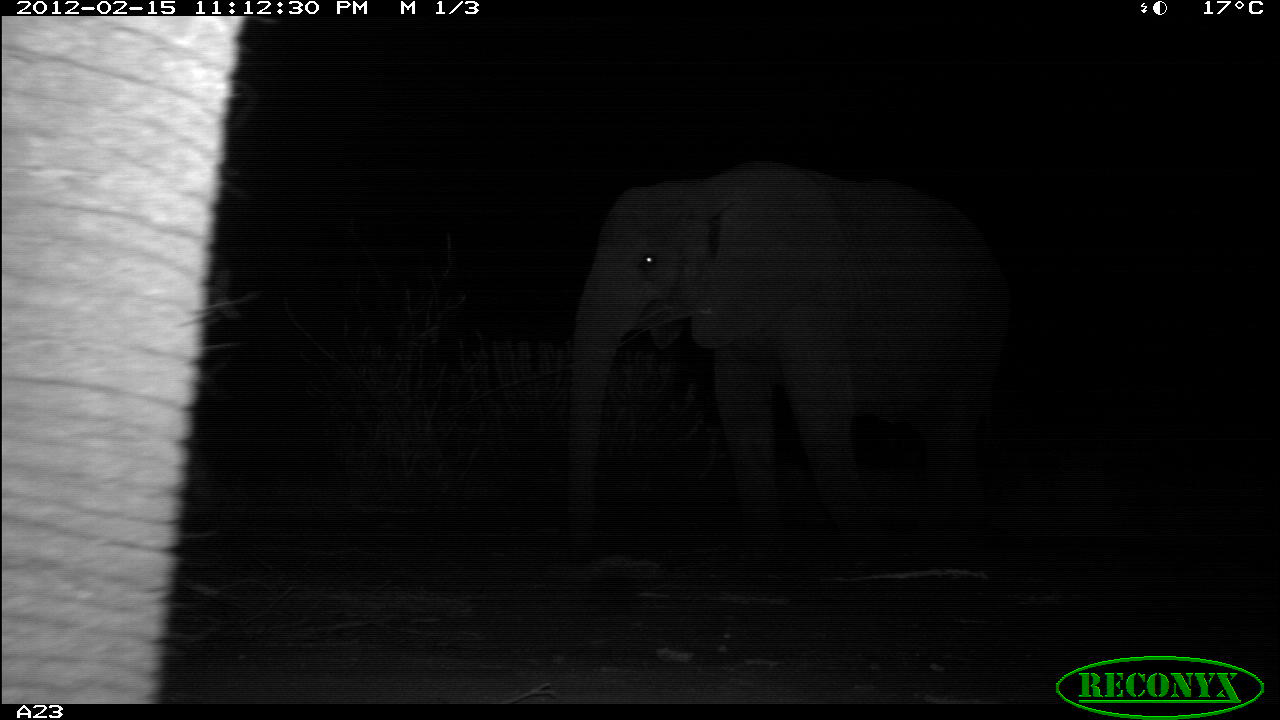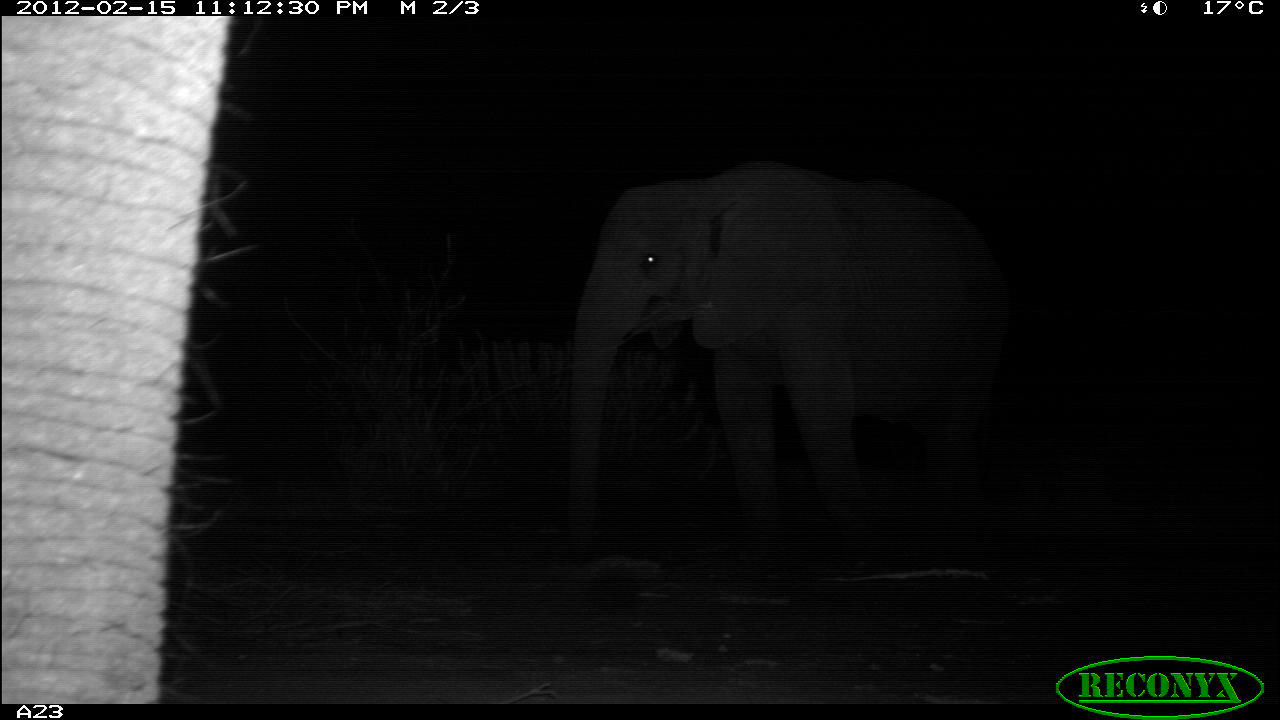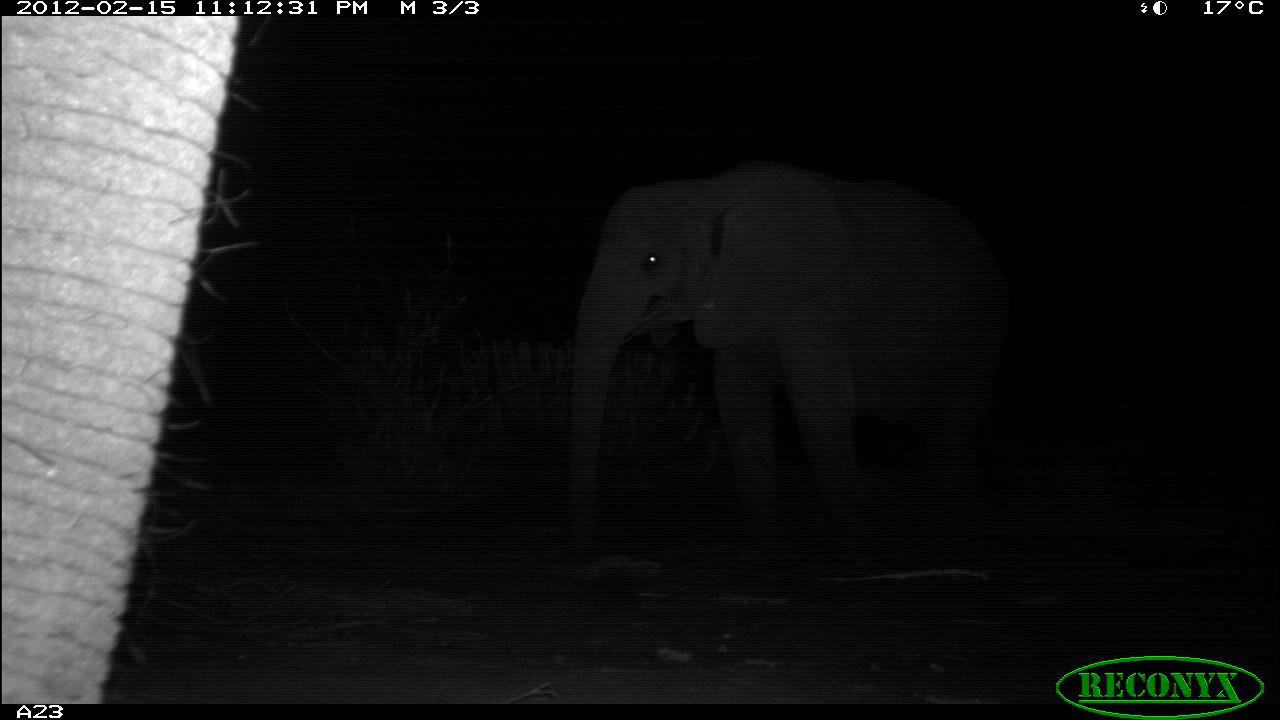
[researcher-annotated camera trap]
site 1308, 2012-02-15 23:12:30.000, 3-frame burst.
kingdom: Animalia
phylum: Chordata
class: Mammalia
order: Proboscidea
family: Elephantidae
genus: Loxodonta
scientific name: Loxodonta africana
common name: african bush elephant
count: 2